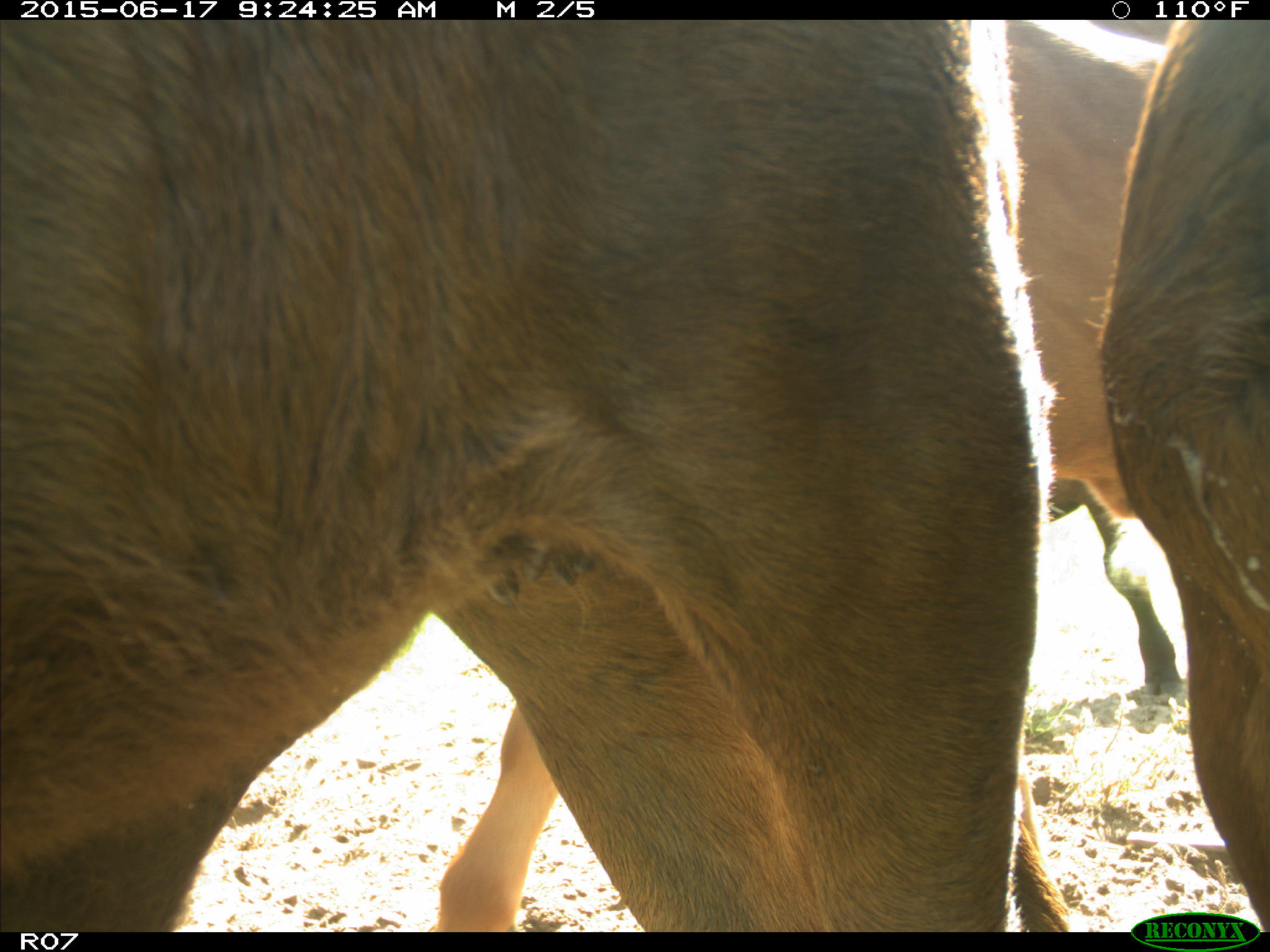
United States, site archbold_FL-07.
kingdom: Animalia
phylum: Chordata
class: Mammalia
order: Artiodactyla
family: Bovidae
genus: Bos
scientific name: Bos taurus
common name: domestic cow